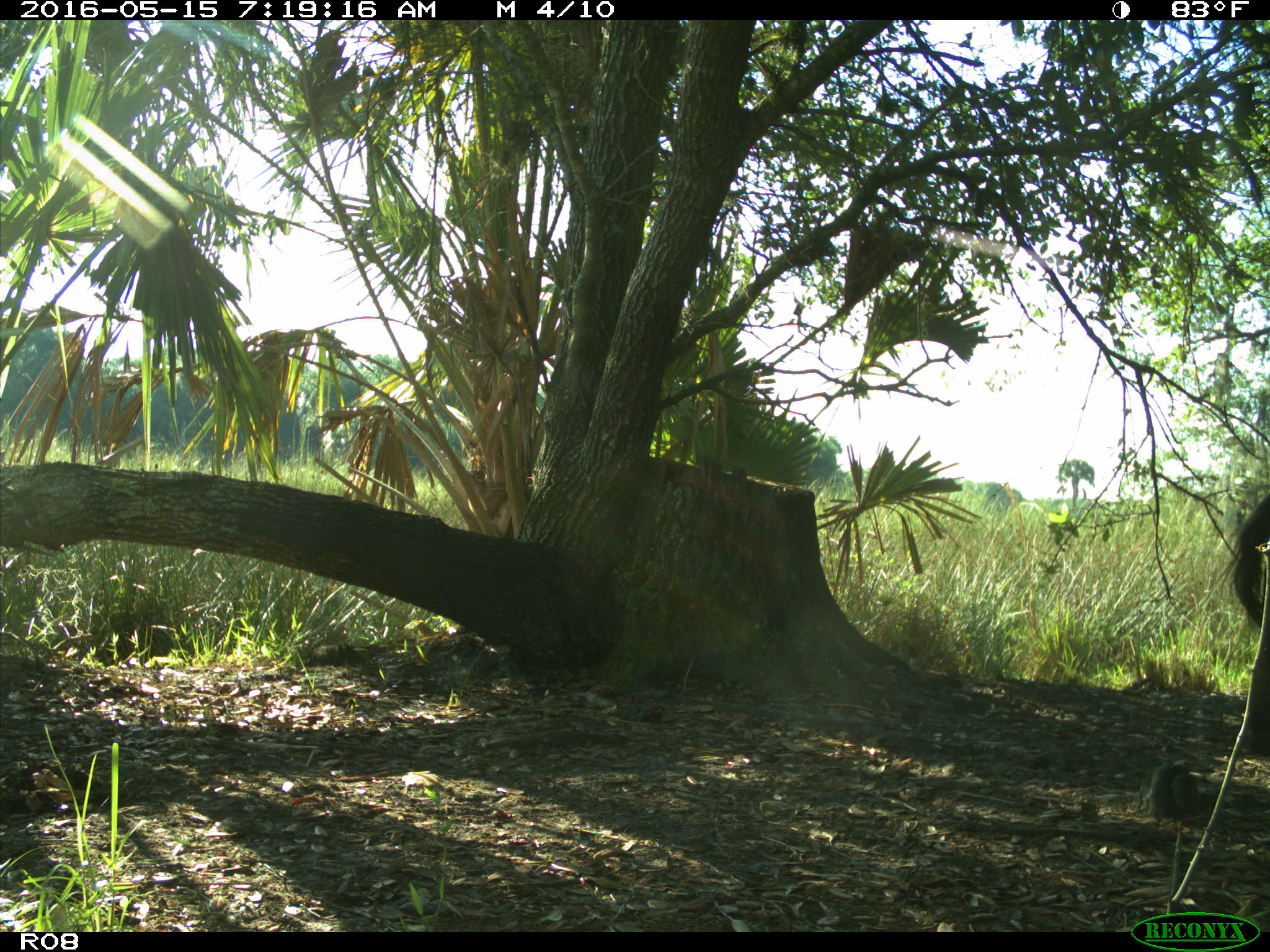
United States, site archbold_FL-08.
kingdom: Animalia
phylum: Chordata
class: Mammalia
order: Artiodactyla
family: Bovidae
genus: Bos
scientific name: Bos taurus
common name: domestic cow